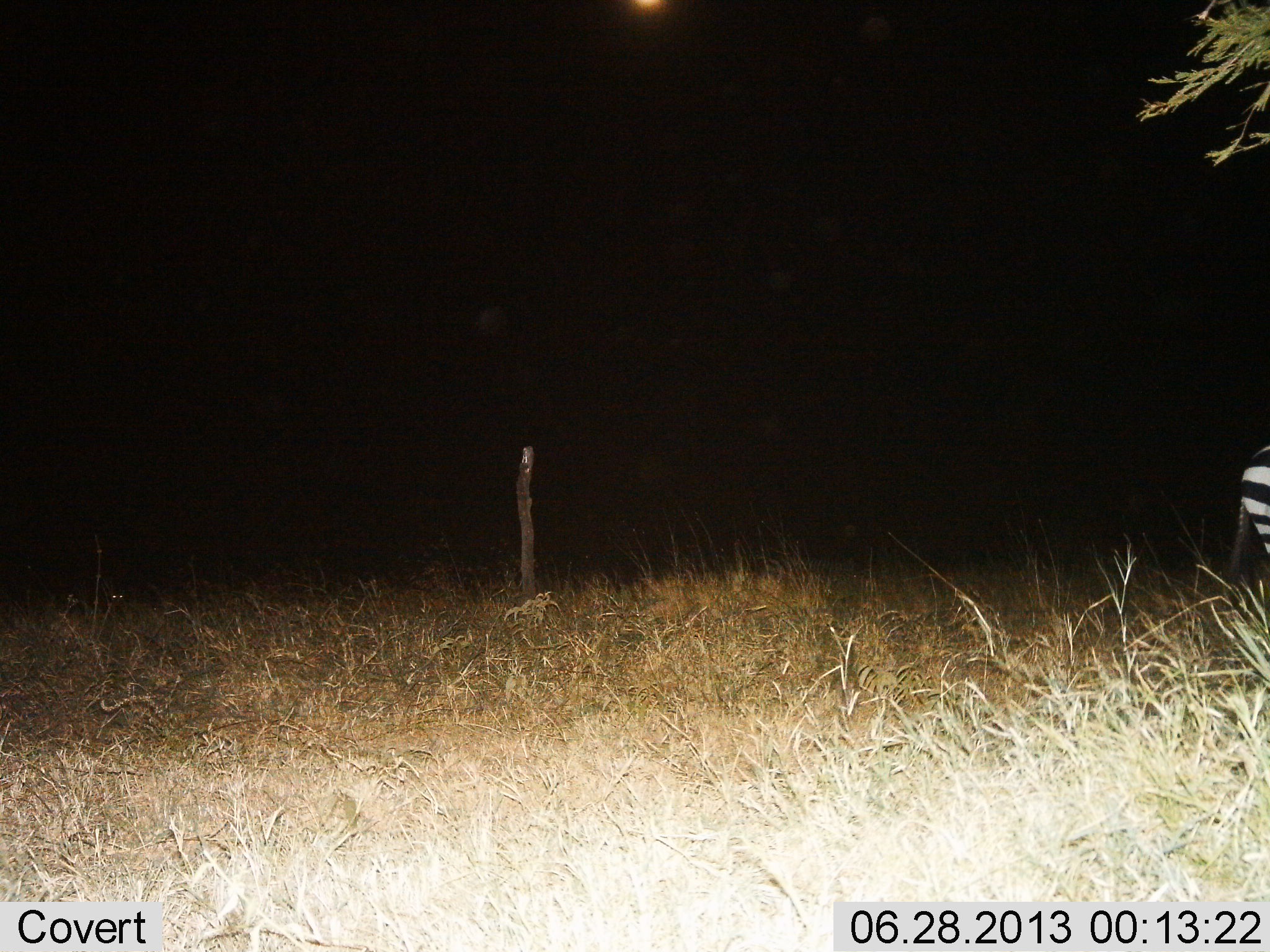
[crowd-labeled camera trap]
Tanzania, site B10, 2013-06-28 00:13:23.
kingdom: Animalia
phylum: Chordata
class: Mammalia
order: Perissodactyla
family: Equidae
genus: Equus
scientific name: Equus quagga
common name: plains zebra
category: zebra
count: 1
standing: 50%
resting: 0%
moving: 50%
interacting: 0%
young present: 0%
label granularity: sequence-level